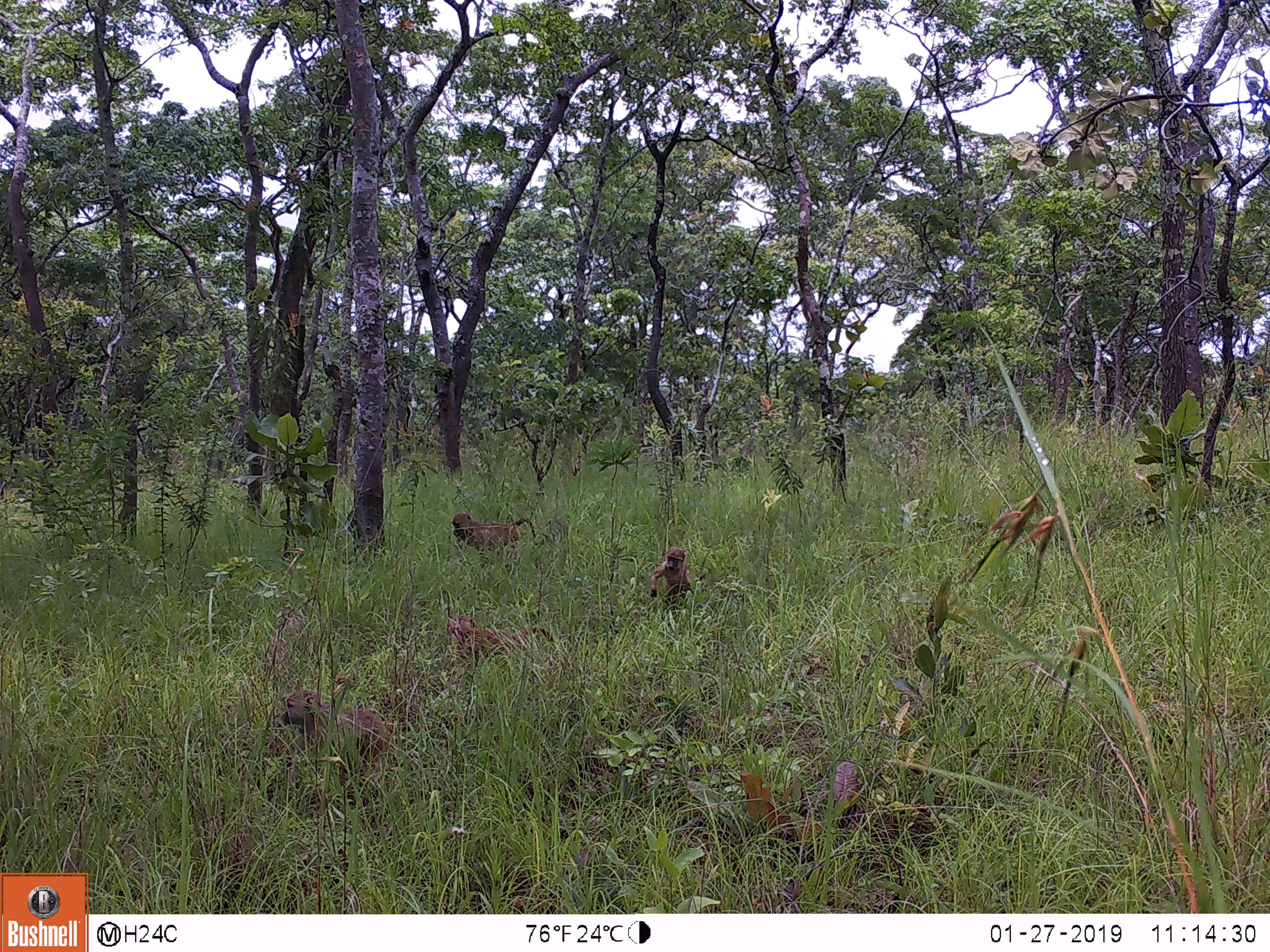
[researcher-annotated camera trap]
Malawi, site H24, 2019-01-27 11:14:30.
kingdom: Animalia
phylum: Chordata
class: Mammalia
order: Primates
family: Cercopithecidae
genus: Papio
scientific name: Papio cynocephalus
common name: yellow baboon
Yellow baboon (Papio cynocephalus), count 4.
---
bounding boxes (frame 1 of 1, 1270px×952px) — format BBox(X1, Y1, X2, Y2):
yellow baboon: BBox(271, 690, 406, 774); BBox(438, 614, 561, 675); BBox(447, 508, 538, 558); BBox(646, 543, 696, 617)